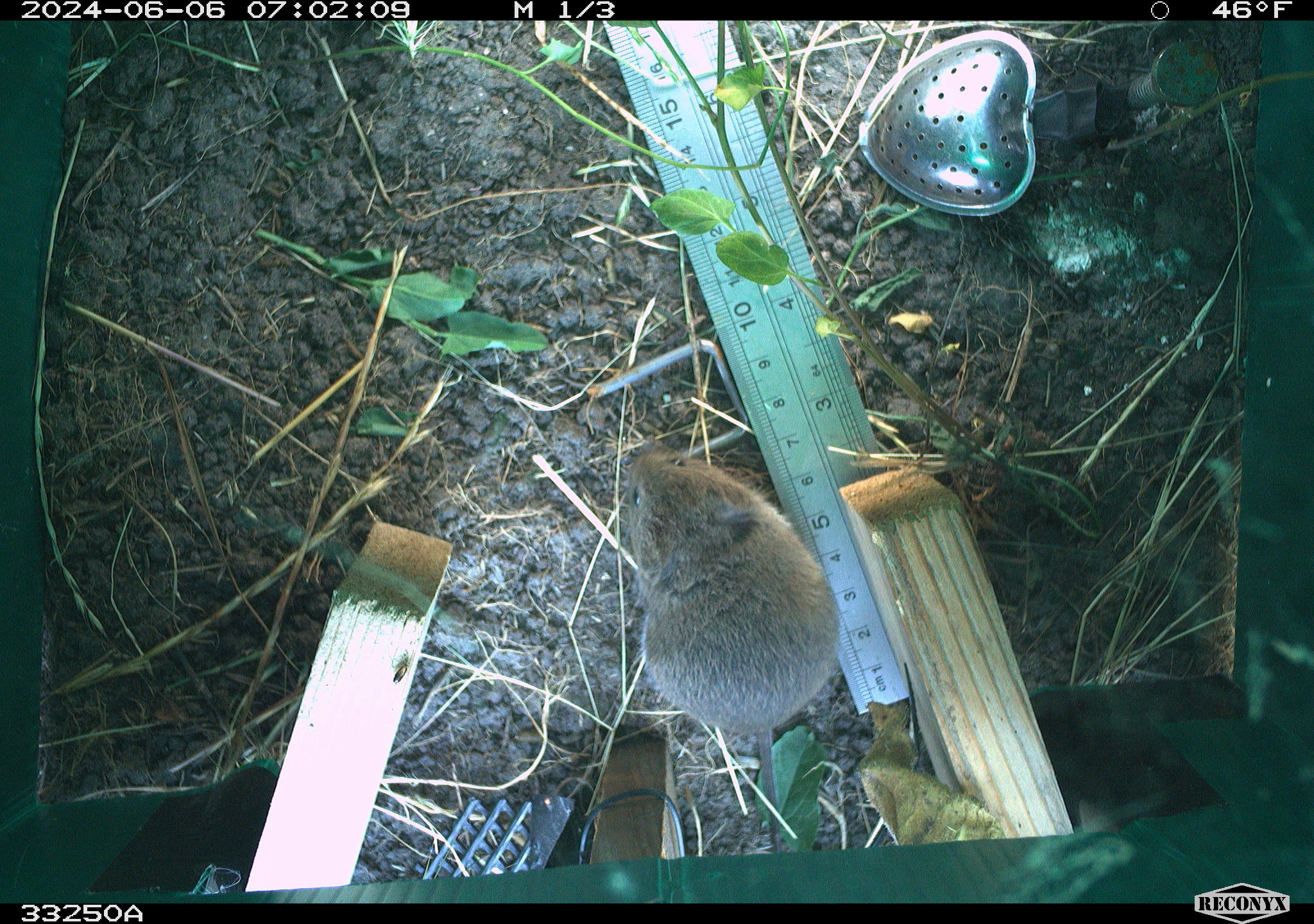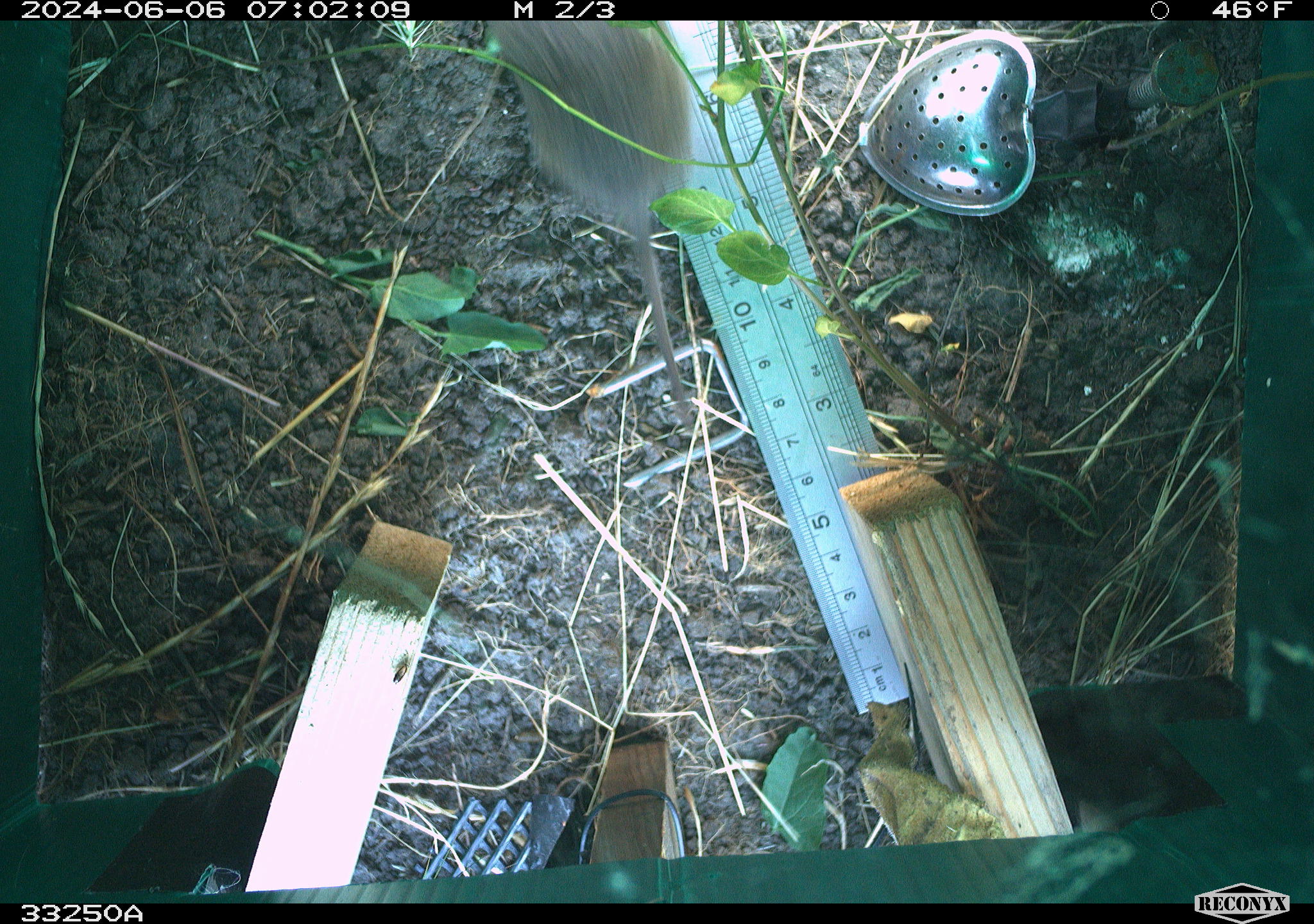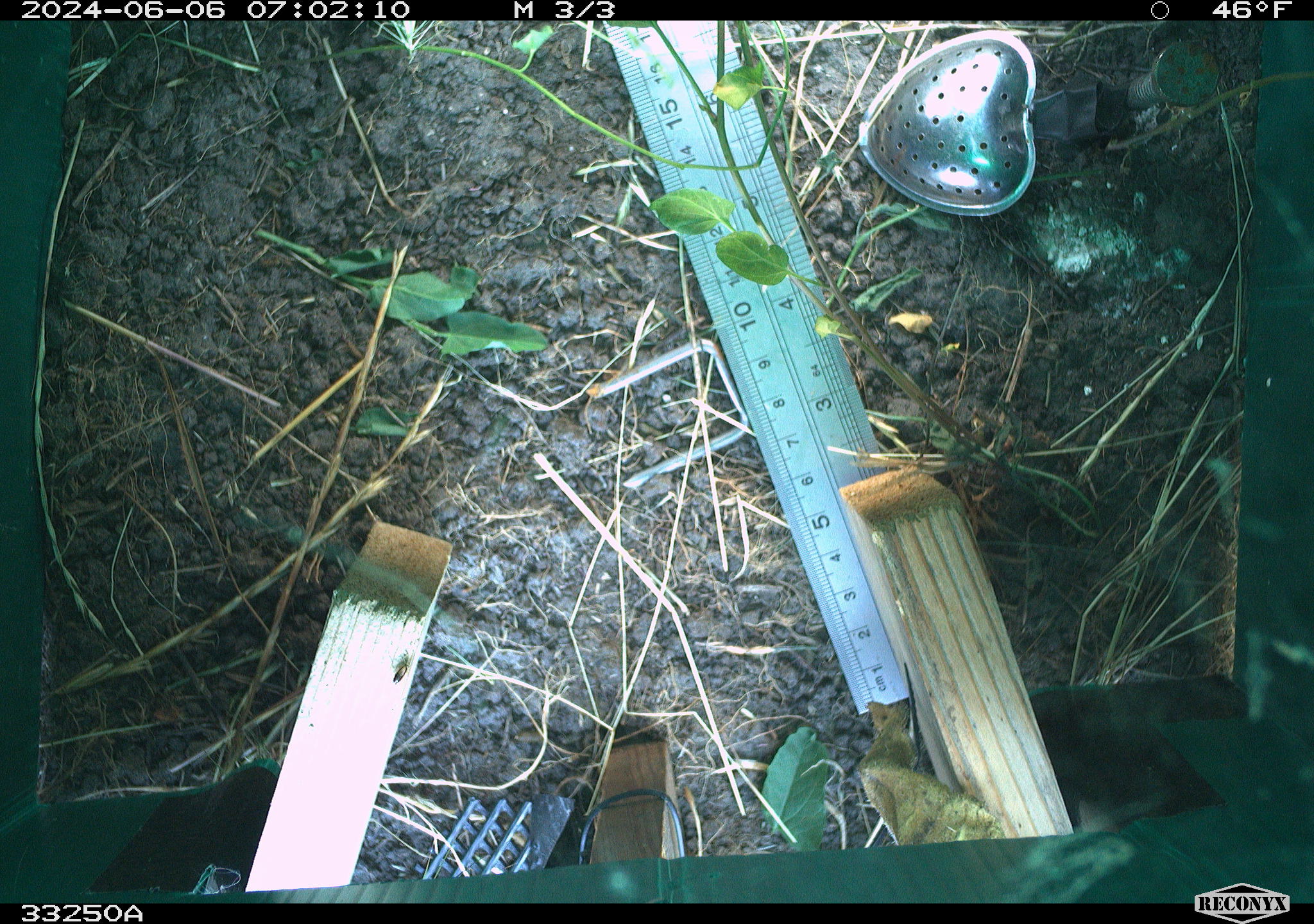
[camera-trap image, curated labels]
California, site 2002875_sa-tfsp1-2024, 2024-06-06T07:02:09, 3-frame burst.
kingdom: Animalia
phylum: Chordata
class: Mammalia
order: Rodentia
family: Cricetidae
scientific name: Arvicolinae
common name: voles, lemmings, and muskrats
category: arvicolinae subfamily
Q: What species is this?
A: Arvicolinae subfamily (voles, lemmings, and muskrats) (Arvicolinae).